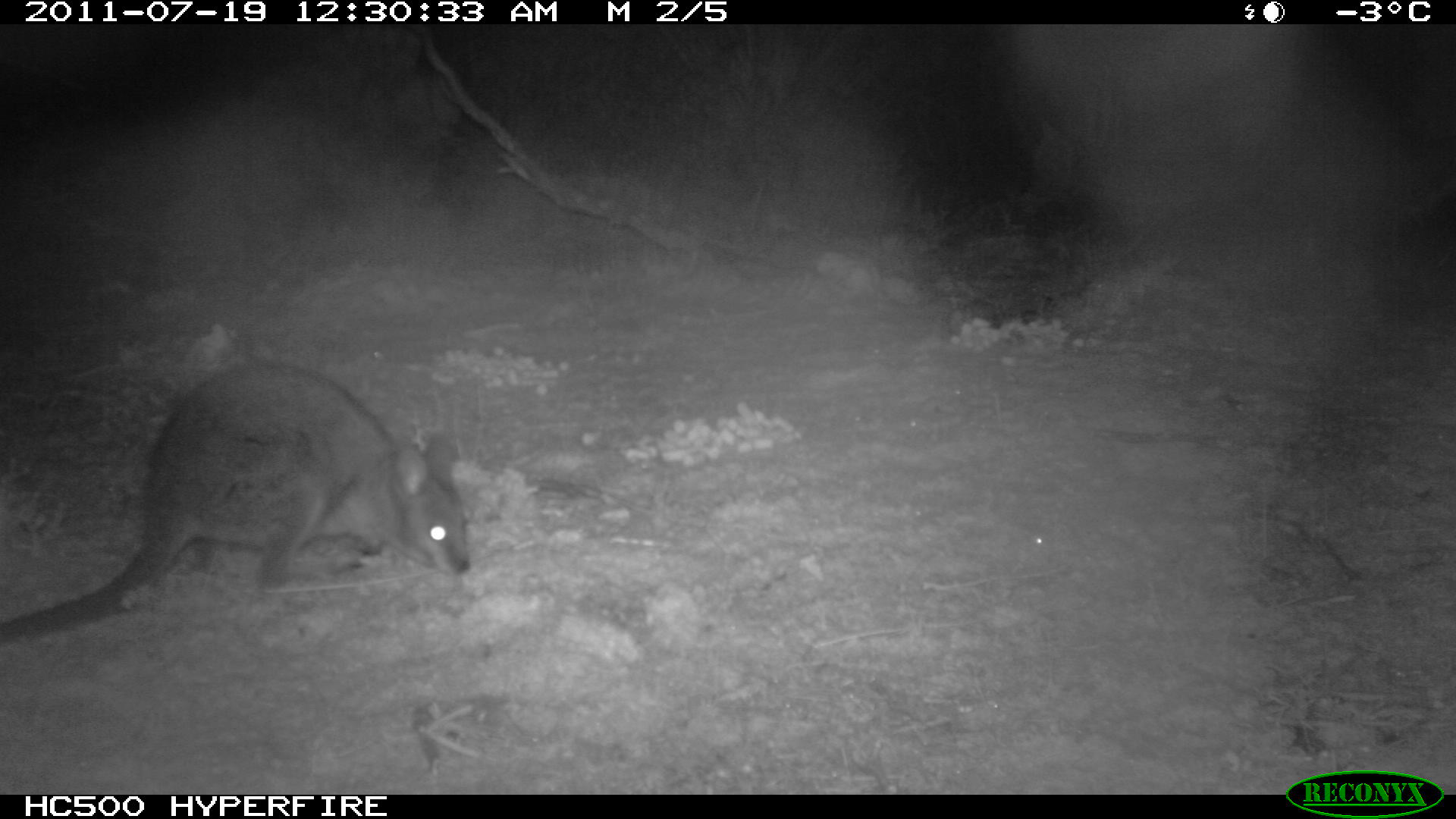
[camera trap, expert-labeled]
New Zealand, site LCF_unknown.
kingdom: Animalia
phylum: Chordata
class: Mammalia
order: Diprotodontia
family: Macropodidae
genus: Notamacropus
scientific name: Notamacropus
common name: wallaby